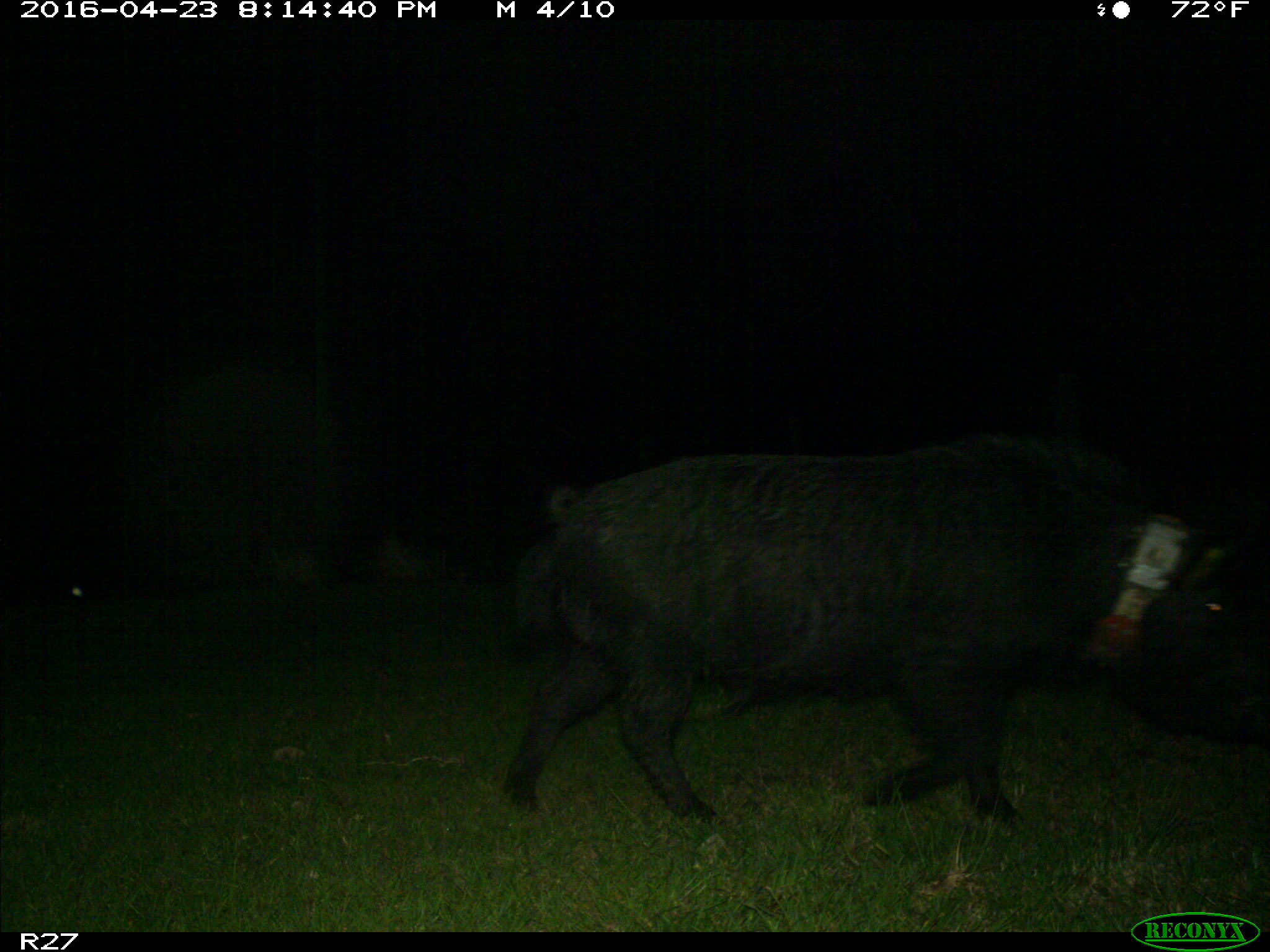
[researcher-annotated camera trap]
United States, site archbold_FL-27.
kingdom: Animalia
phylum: Chordata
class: Mammalia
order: Artiodactyla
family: Suidae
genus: Sus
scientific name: Sus scrofa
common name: wild boar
Sus scrofa (wild boar).